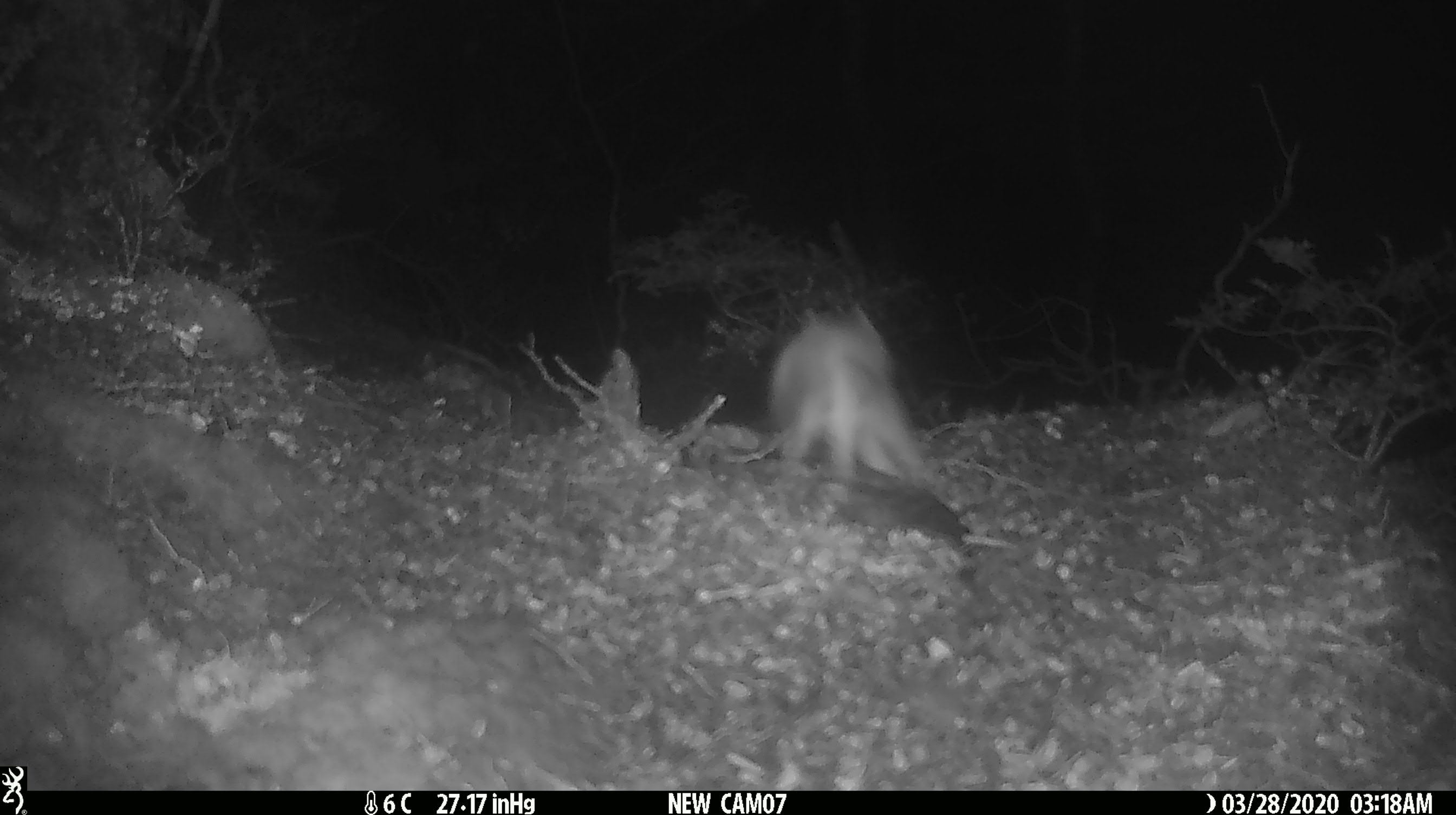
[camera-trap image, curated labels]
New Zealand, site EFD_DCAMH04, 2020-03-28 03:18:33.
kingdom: Animalia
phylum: Chordata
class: Mammalia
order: Carnivora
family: Mustelidae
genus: Mustela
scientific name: Mustela erminea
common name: stoat